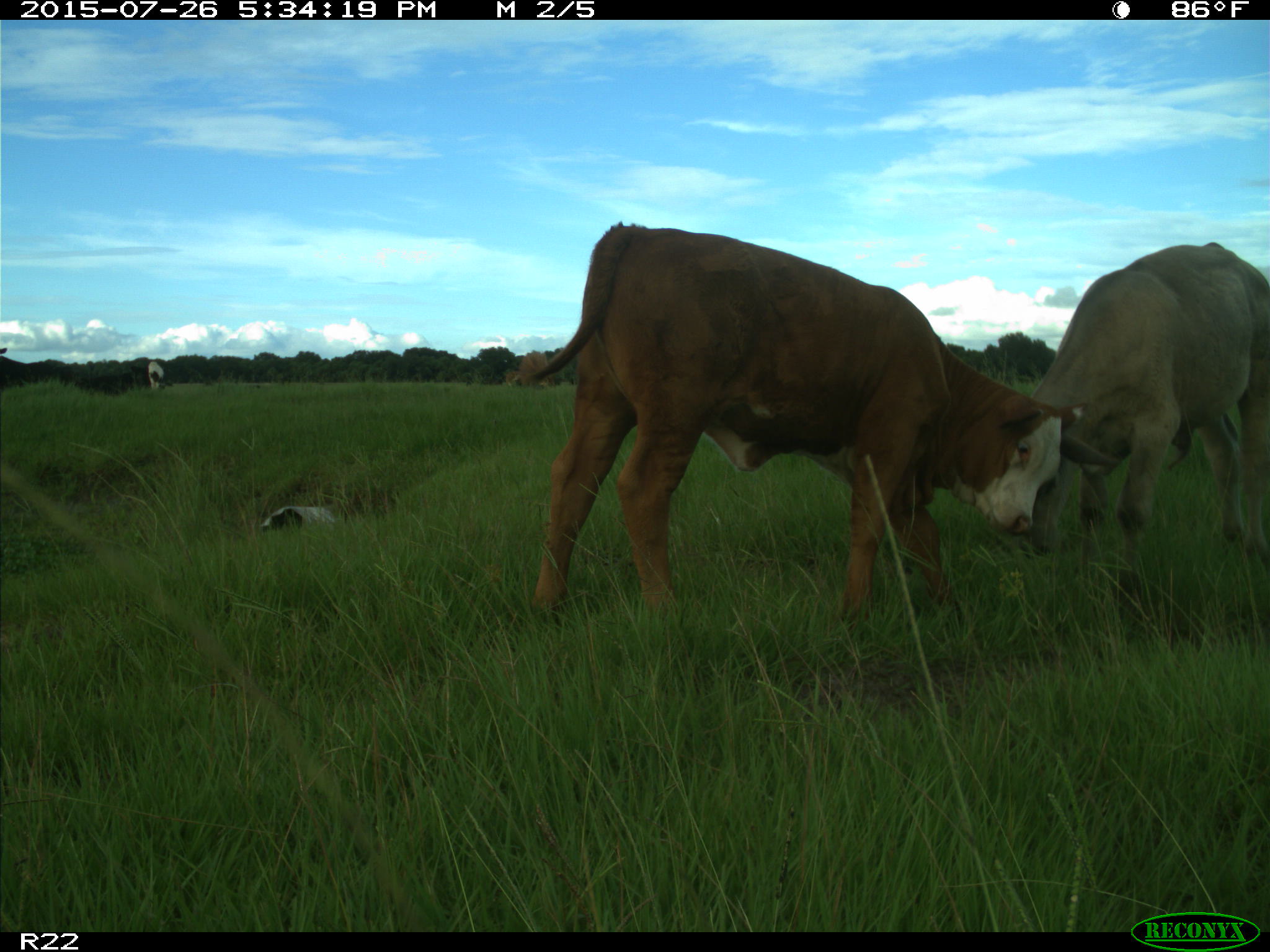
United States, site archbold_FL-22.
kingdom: Animalia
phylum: Chordata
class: Mammalia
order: Artiodactyla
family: Bovidae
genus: Bos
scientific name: Bos taurus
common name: domestic cow